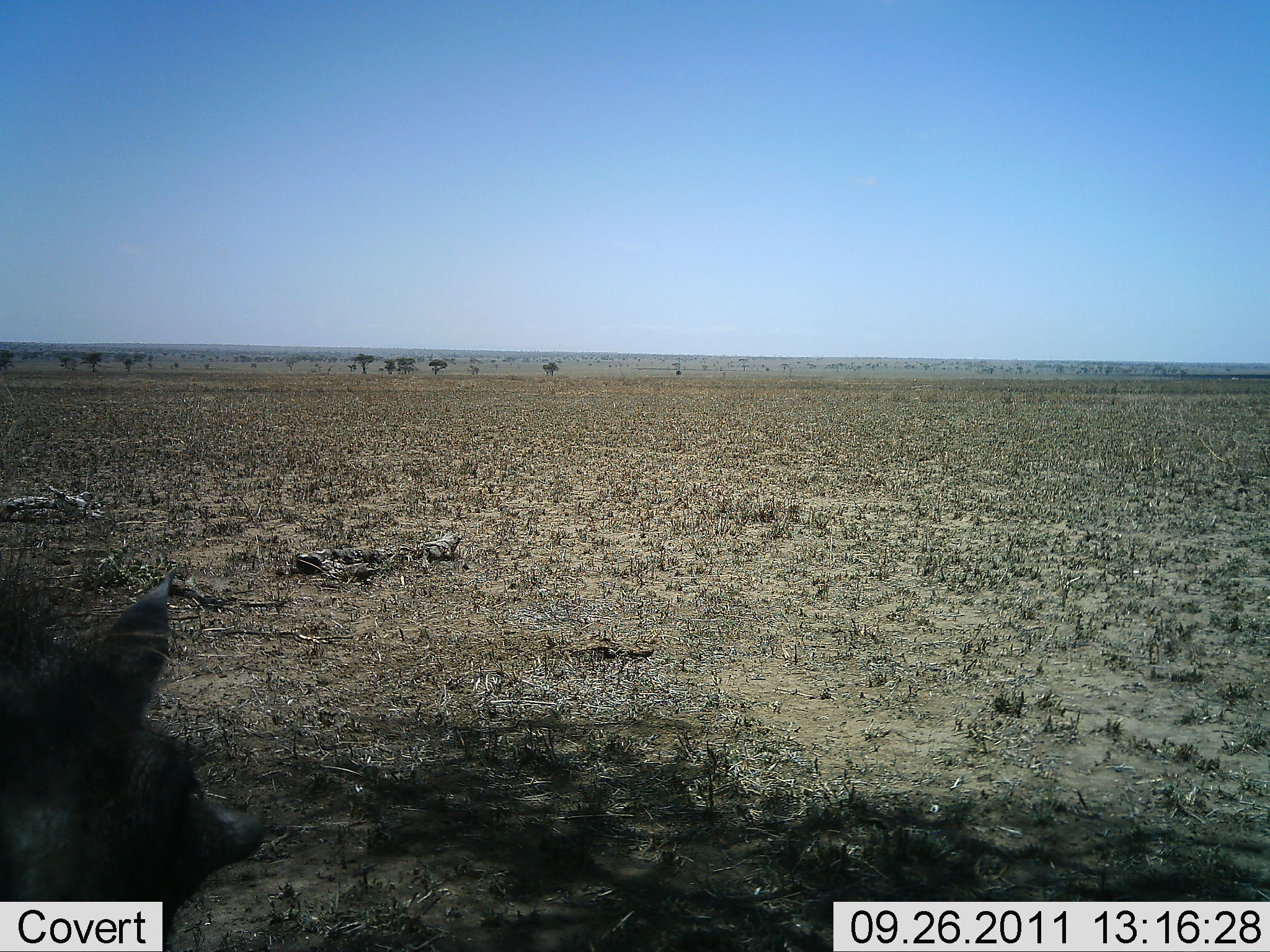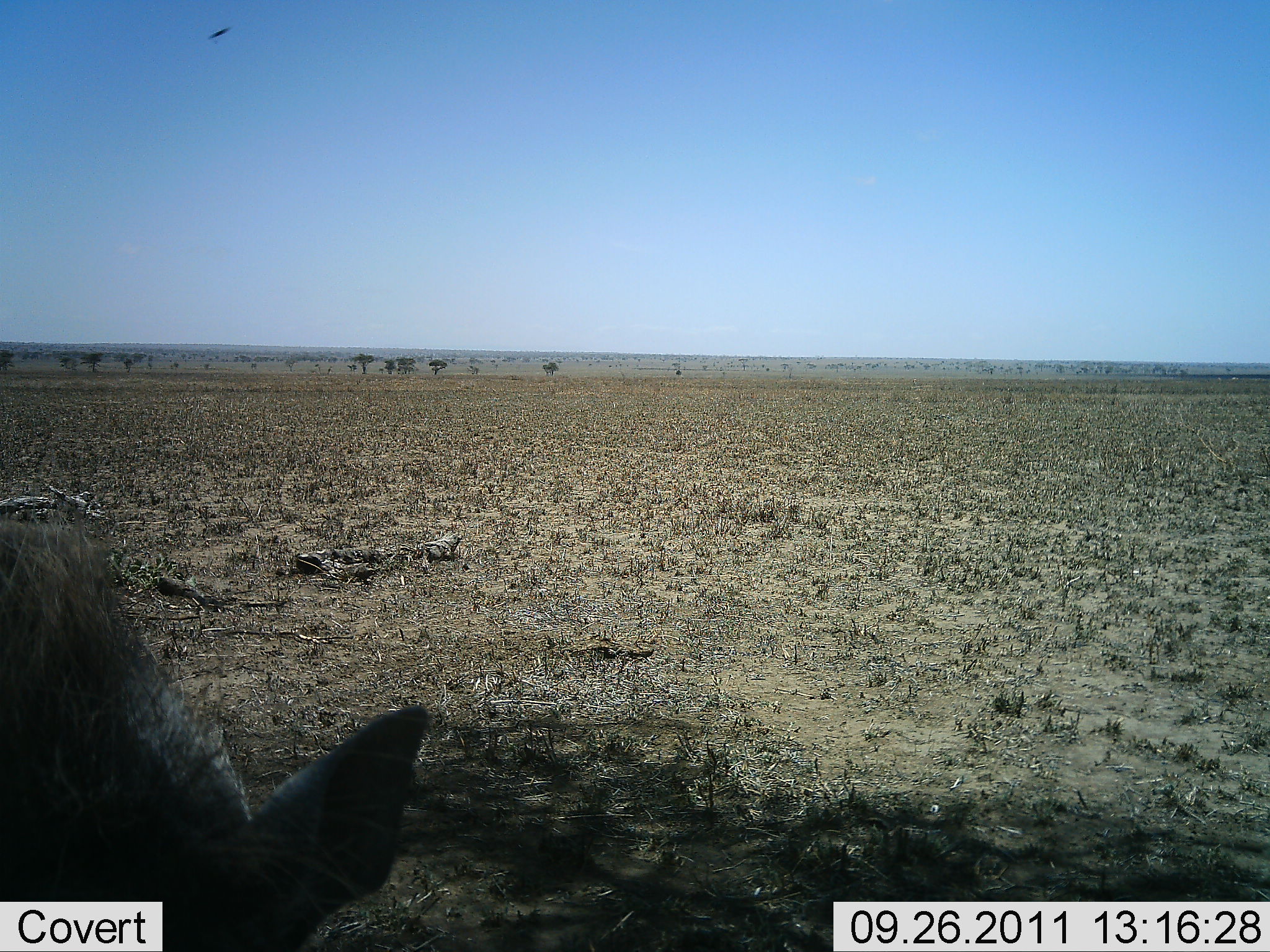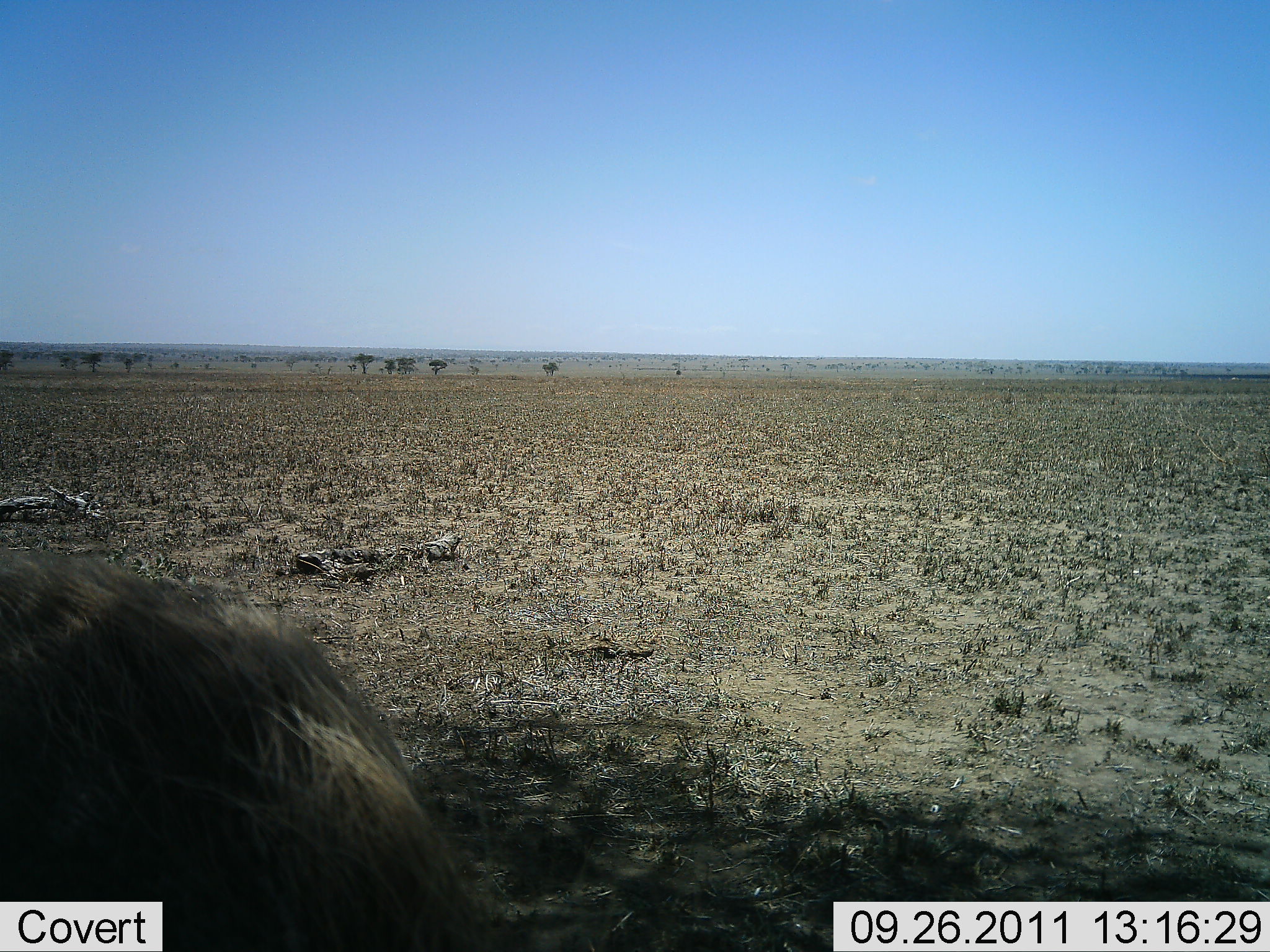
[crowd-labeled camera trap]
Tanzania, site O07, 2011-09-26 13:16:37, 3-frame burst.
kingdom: Animalia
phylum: Chordata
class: Mammalia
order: Artiodactyla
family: Suidae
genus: Phacochoerus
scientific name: Phacochoerus africanus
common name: warthog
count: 1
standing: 11%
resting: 0%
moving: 89%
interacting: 0%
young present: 0%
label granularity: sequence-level